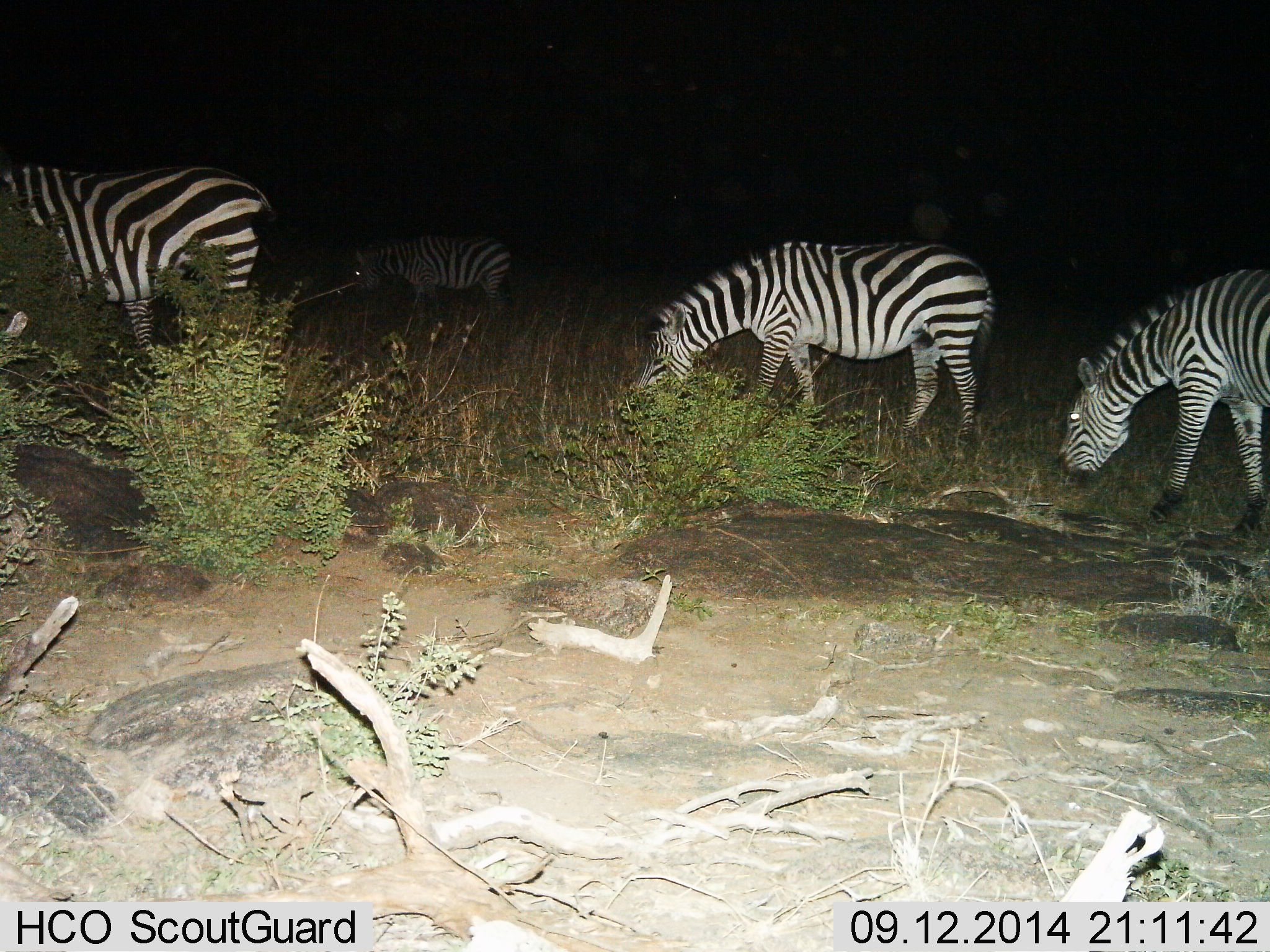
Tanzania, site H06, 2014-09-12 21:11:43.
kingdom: Animalia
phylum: Chordata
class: Mammalia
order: Perissodactyla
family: Equidae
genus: Equus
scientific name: Equus quagga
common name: plains zebra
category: zebra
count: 4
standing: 20%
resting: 0%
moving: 20%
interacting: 0%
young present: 0%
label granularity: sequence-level